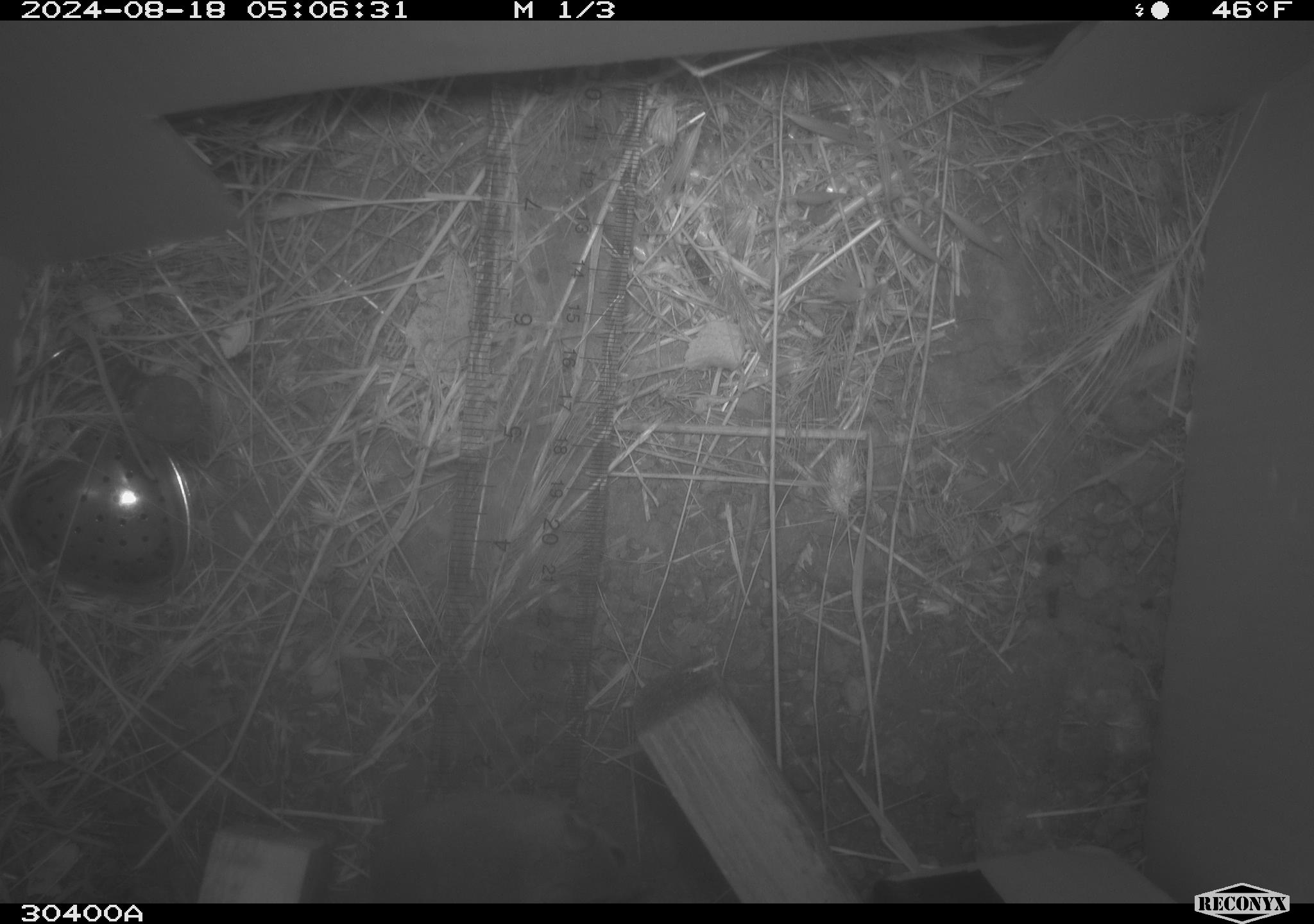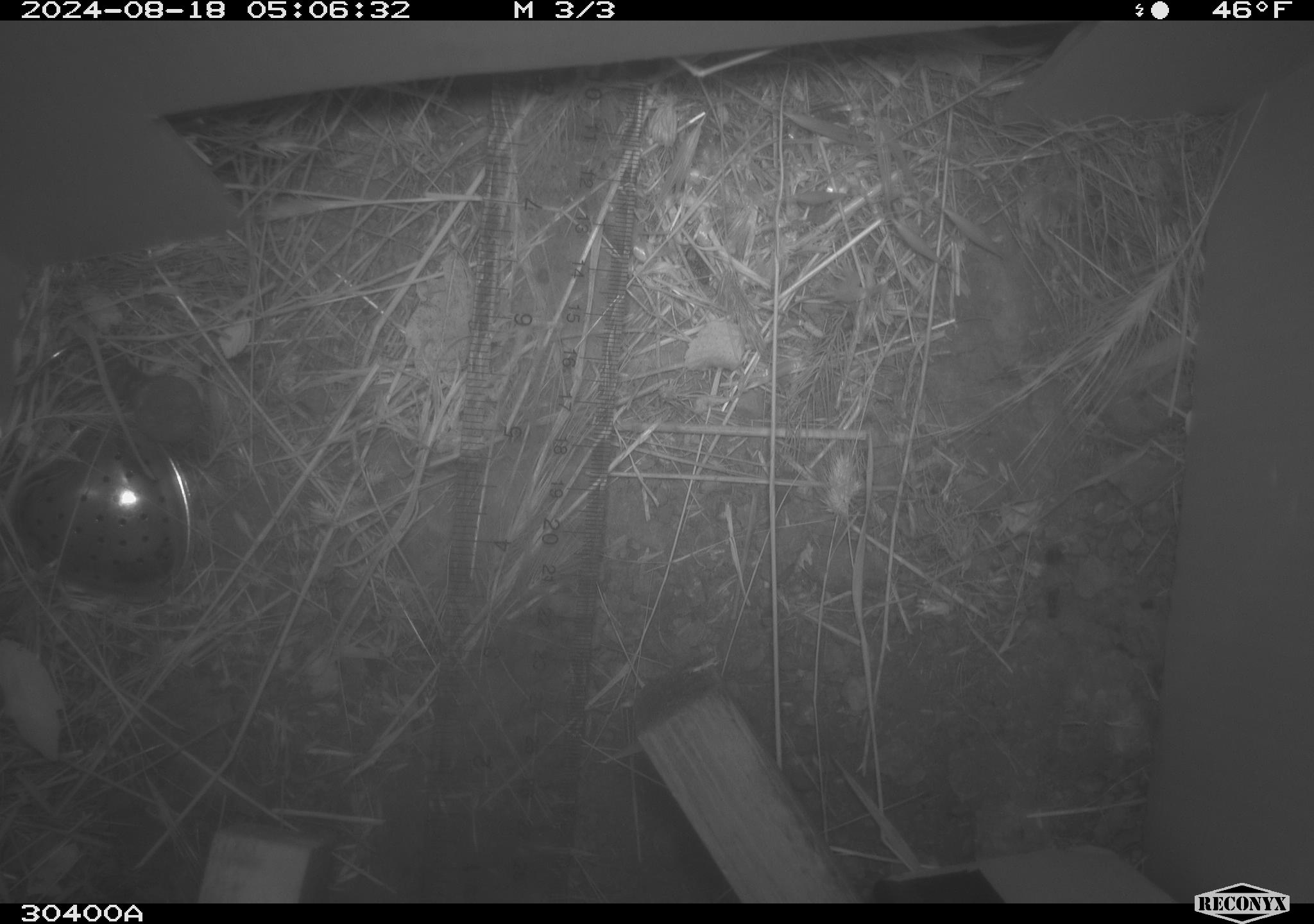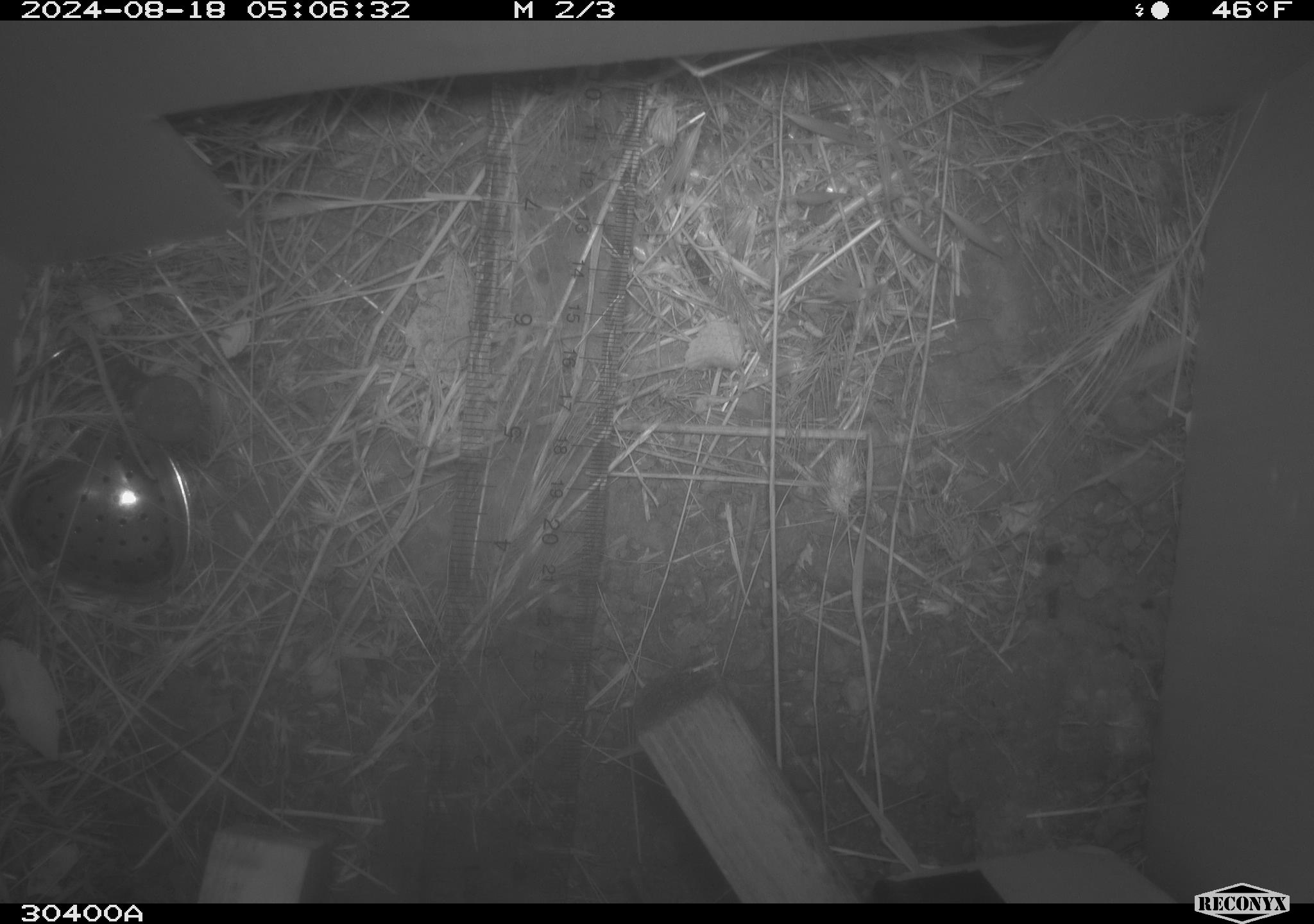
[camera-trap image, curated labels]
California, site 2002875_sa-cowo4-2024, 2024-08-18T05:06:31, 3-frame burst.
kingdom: Animalia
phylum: Chordata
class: Mammalia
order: Rodentia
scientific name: Rodentia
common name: mouse species